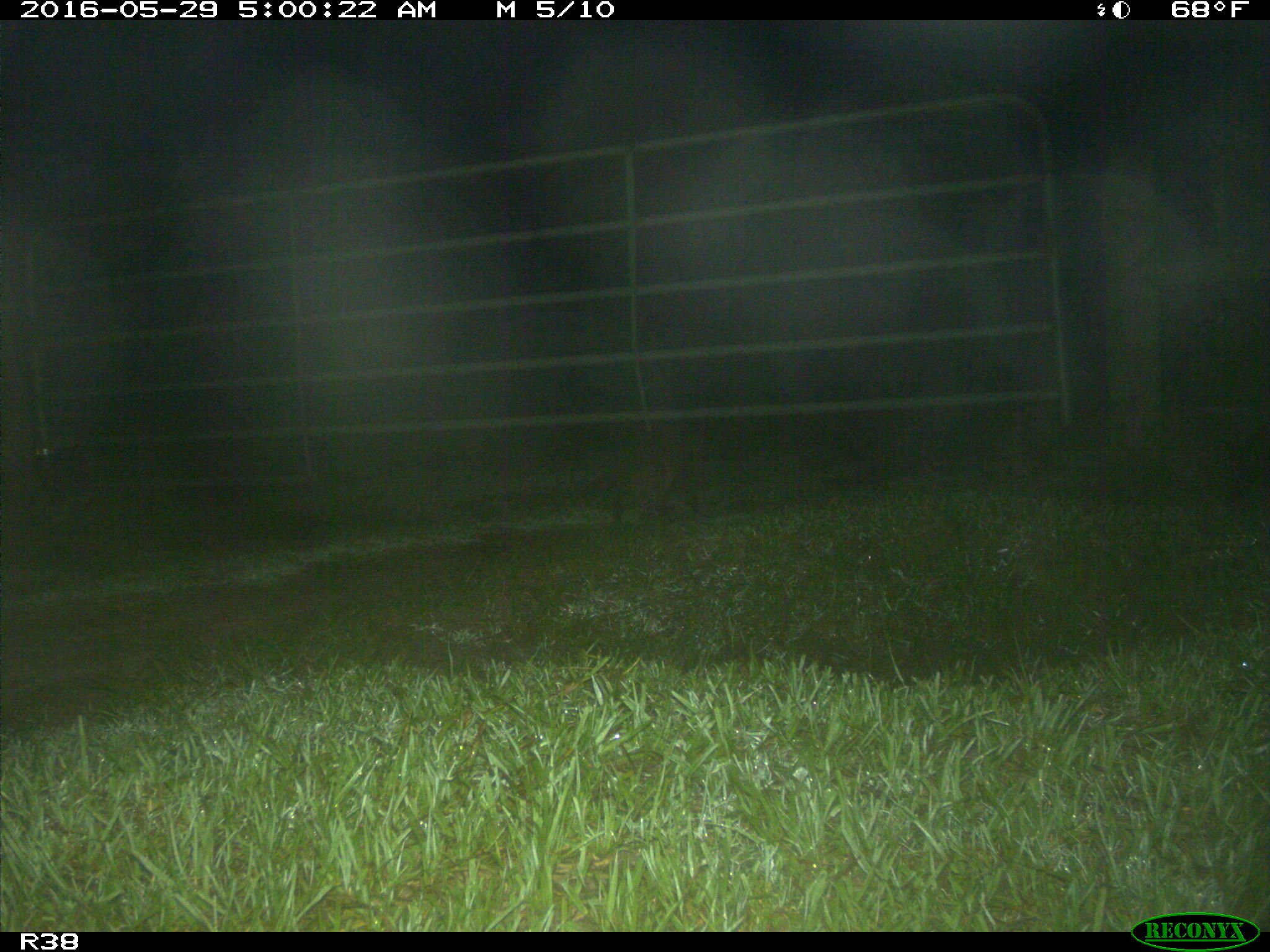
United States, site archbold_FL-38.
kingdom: Animalia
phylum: Chordata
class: Mammalia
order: Carnivora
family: Procyonidae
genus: Procyon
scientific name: Procyon lotor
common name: common raccoon